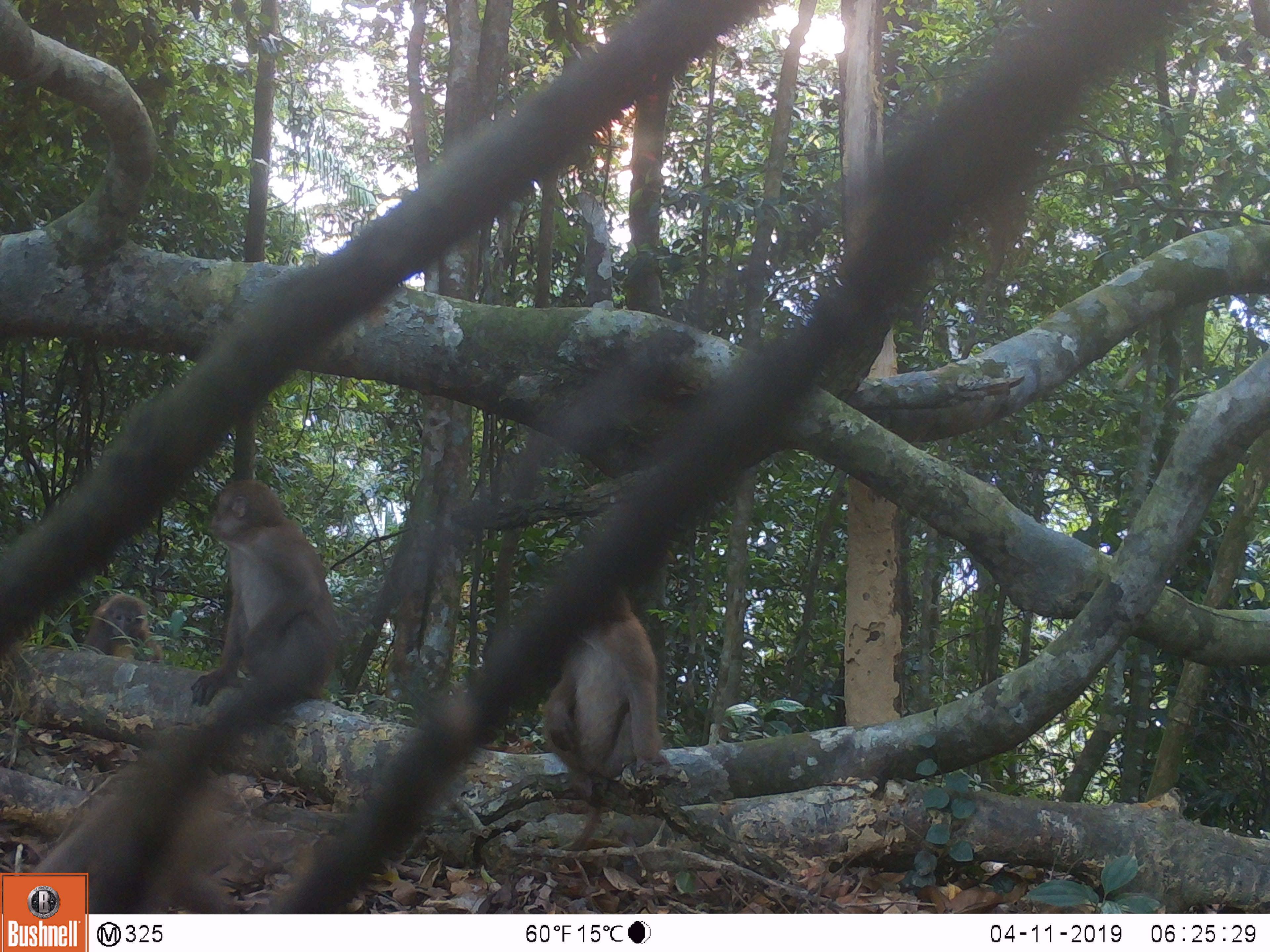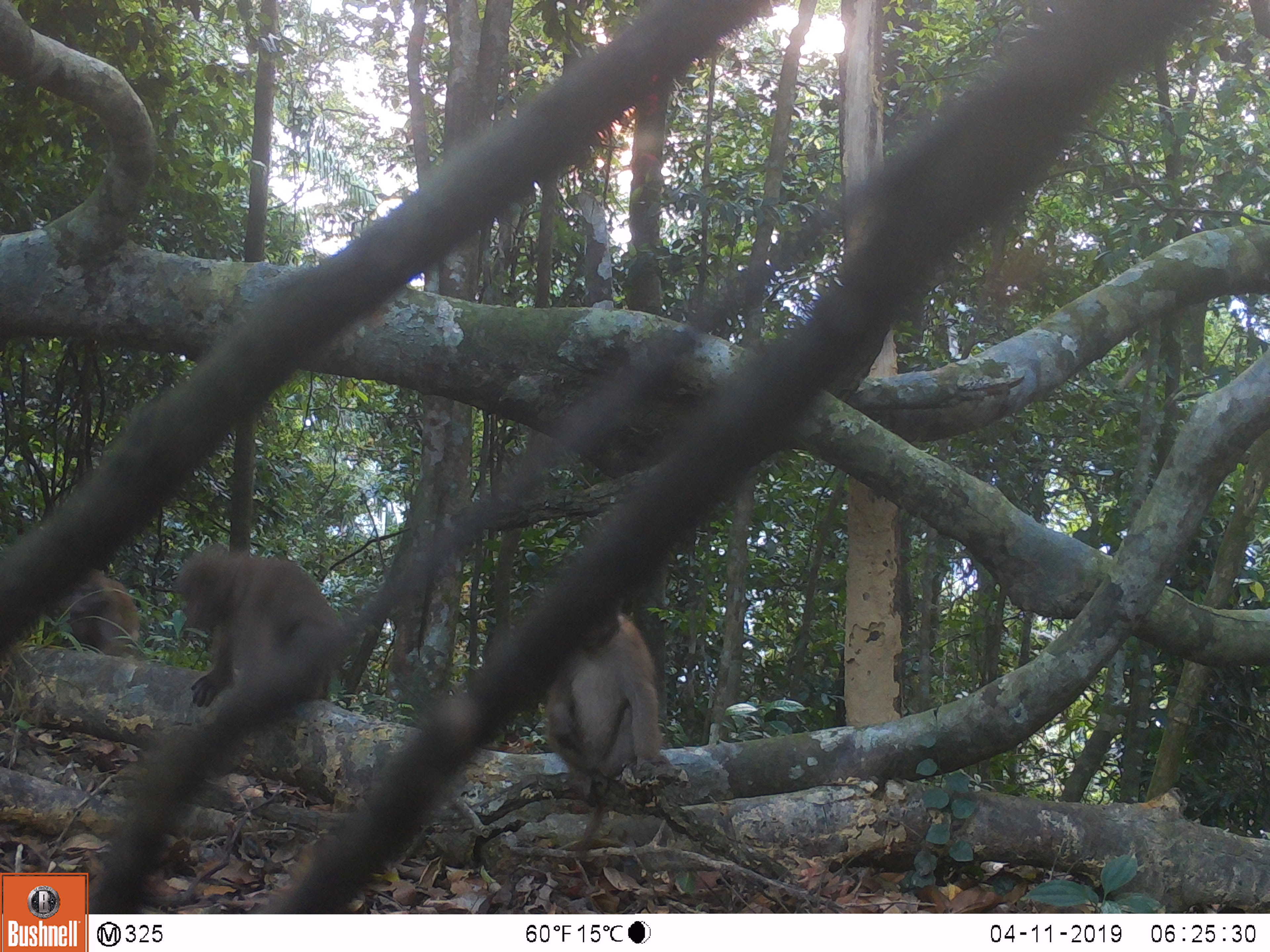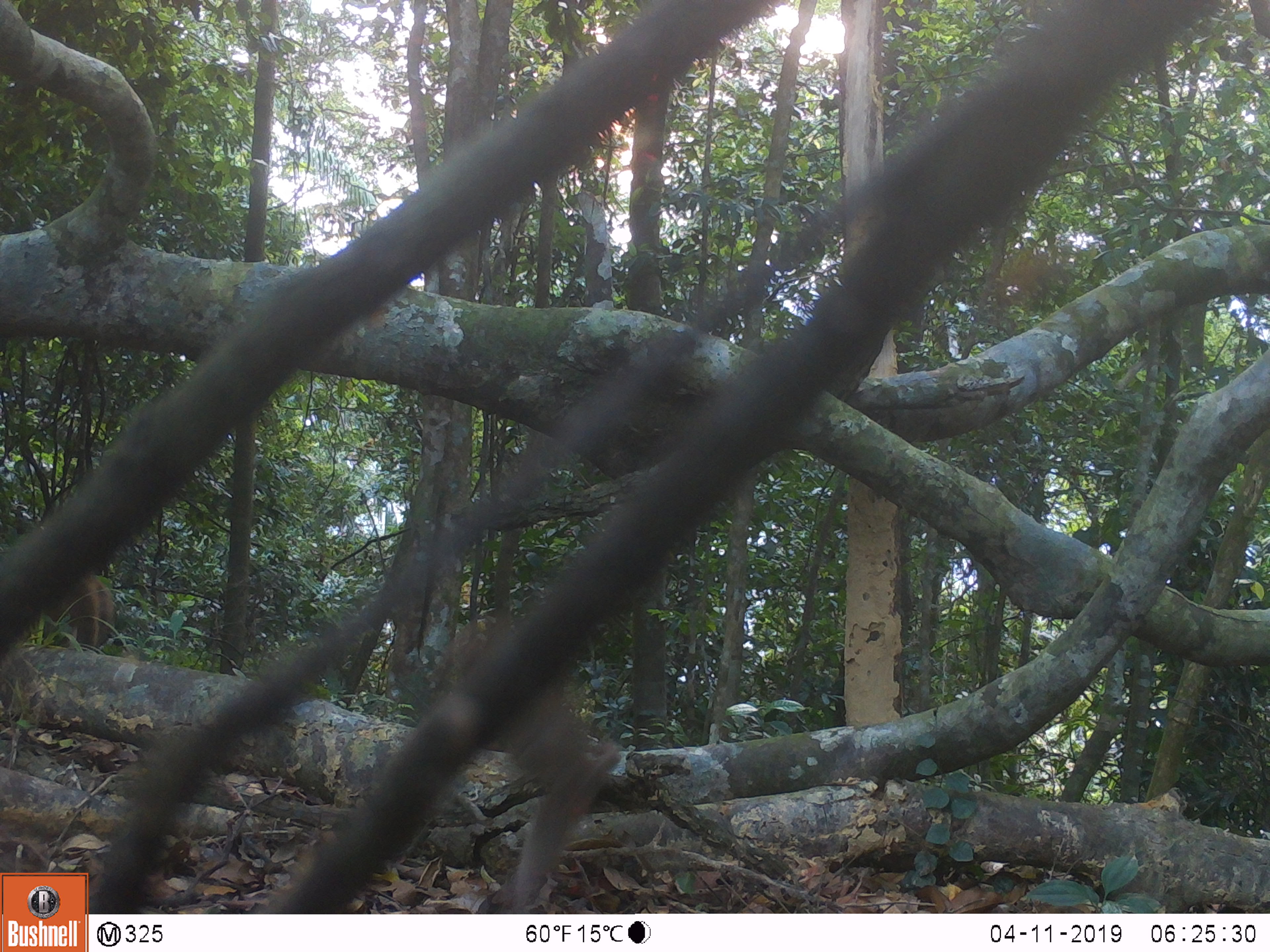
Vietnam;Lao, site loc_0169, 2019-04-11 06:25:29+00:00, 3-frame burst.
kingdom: Animalia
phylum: Chordata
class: Mammalia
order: Primates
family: Cercopithecidae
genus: Macaca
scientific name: Macaca arctoides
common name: stump-tailed macaque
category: stump tailed macaque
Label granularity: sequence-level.